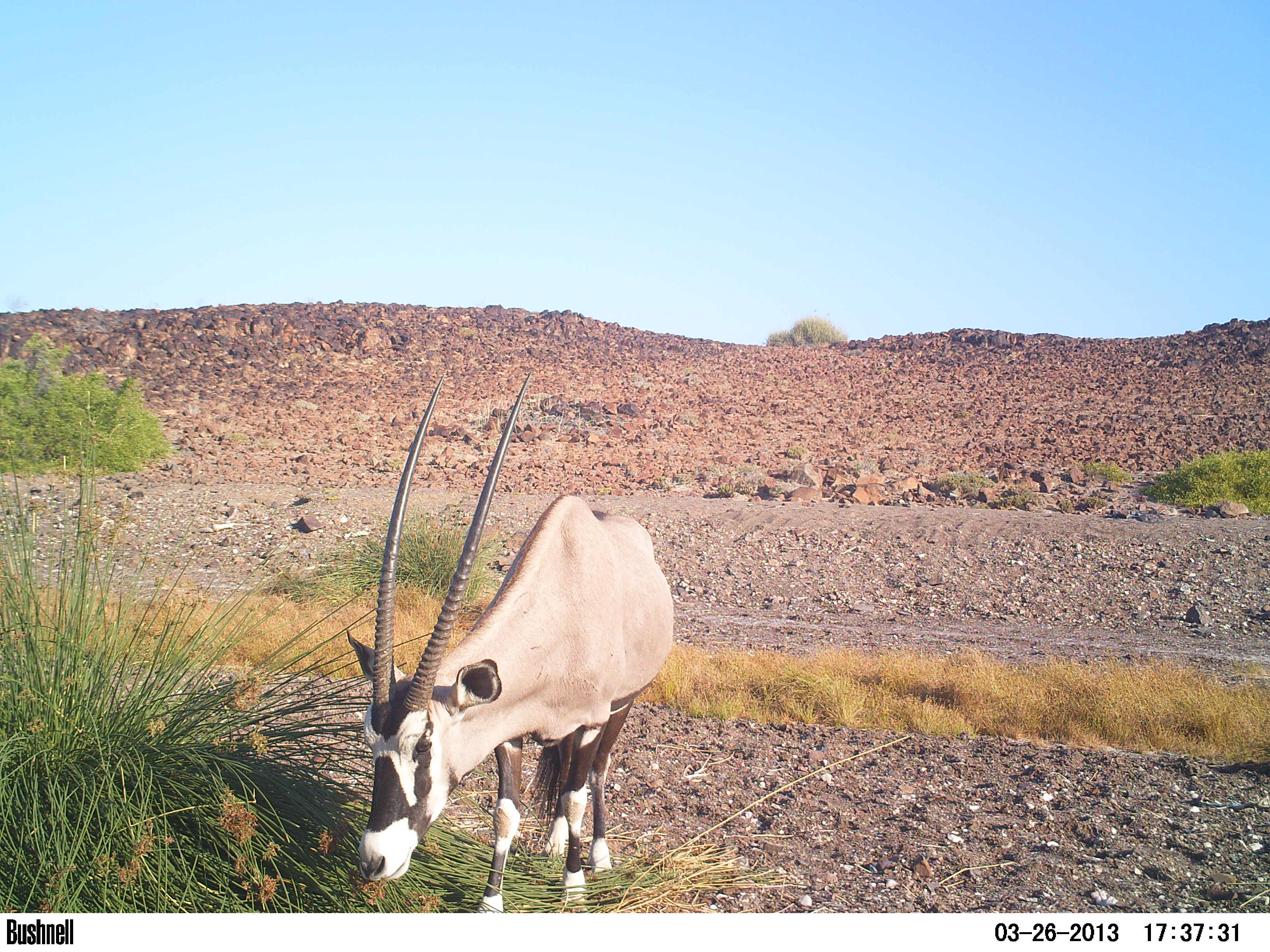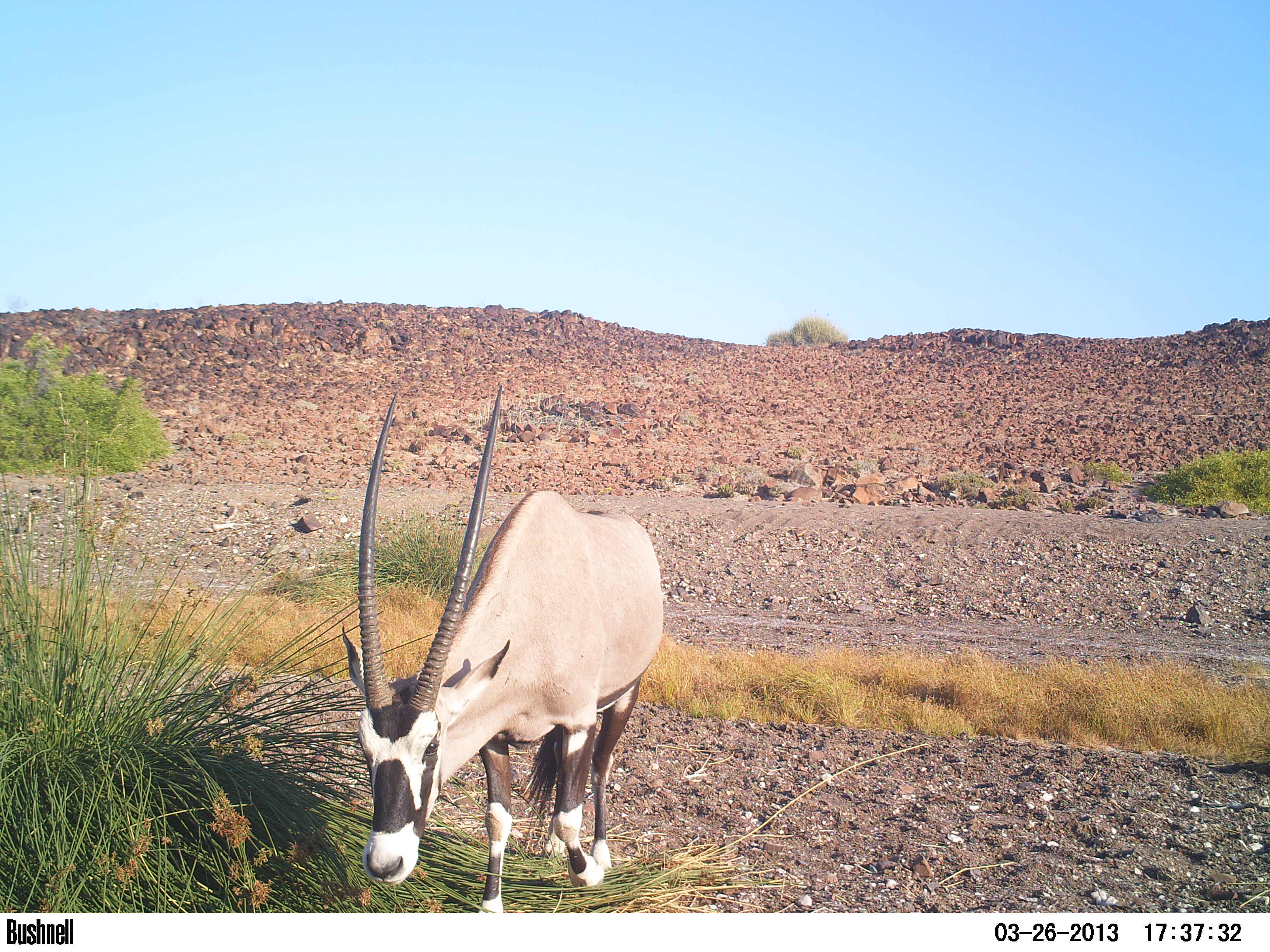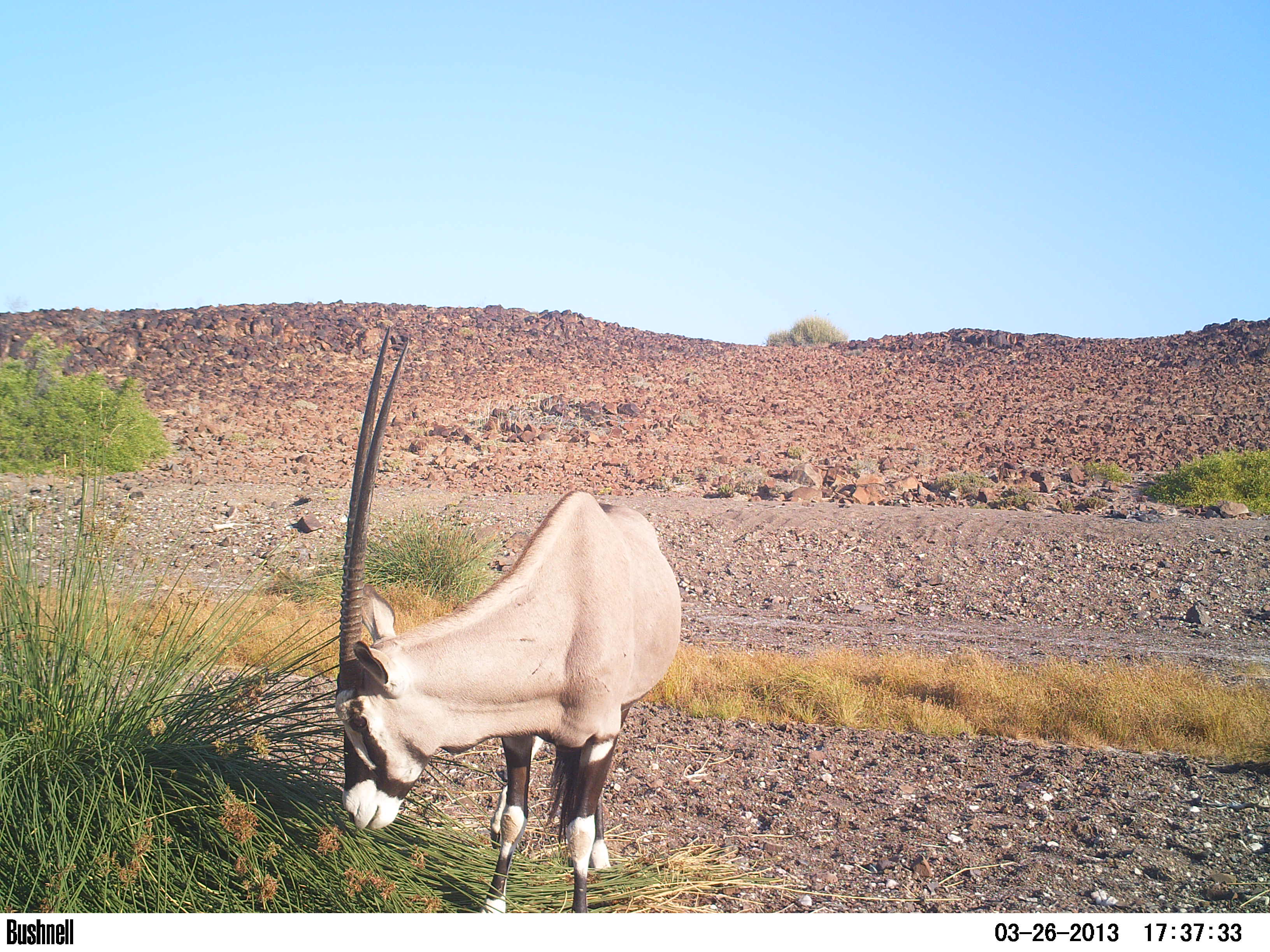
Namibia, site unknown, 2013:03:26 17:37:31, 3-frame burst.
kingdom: Animalia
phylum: Chordata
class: Mammalia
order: Artiodactyla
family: Bovidae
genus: Oryx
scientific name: Oryx gazella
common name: gemsbok